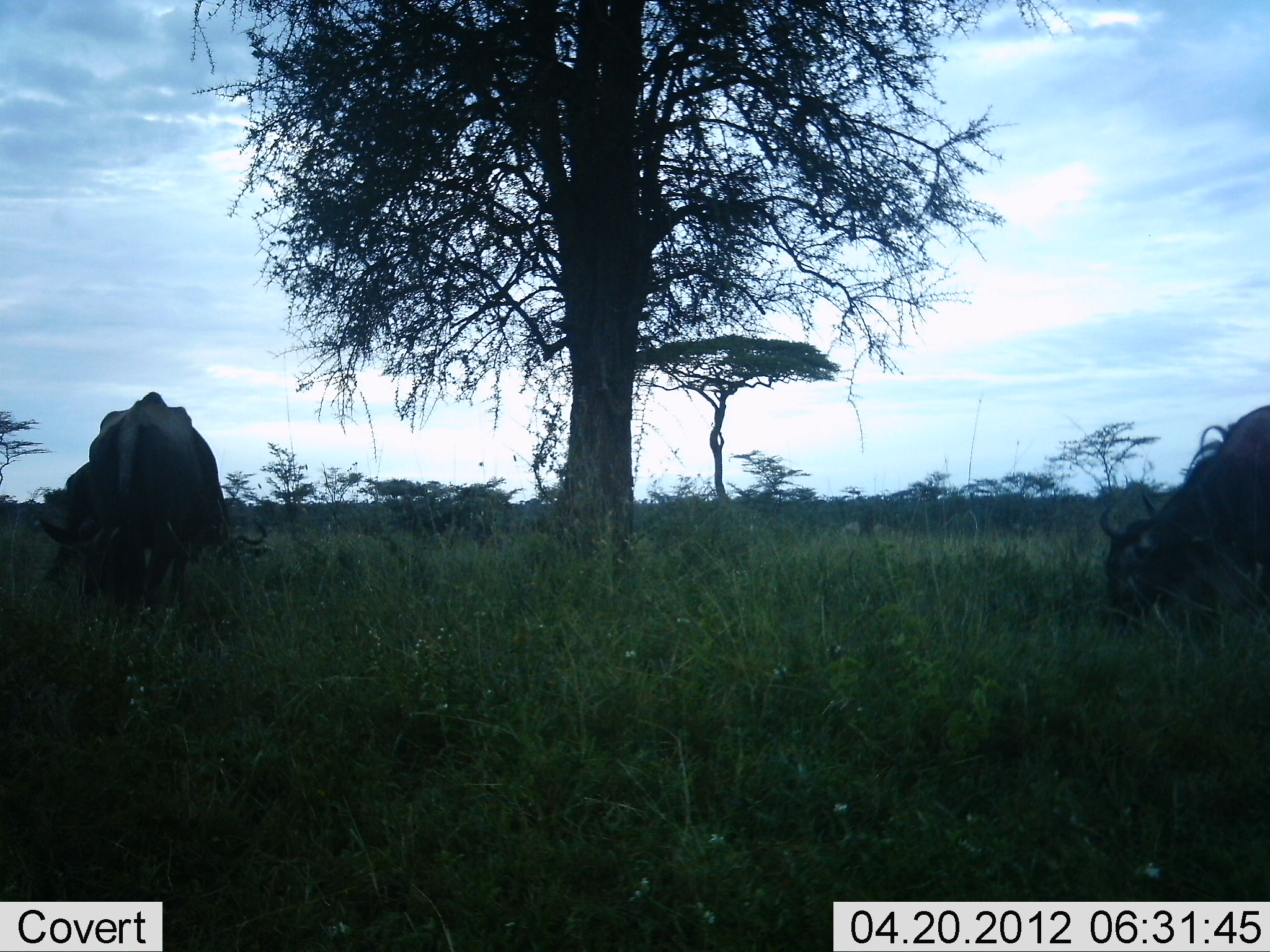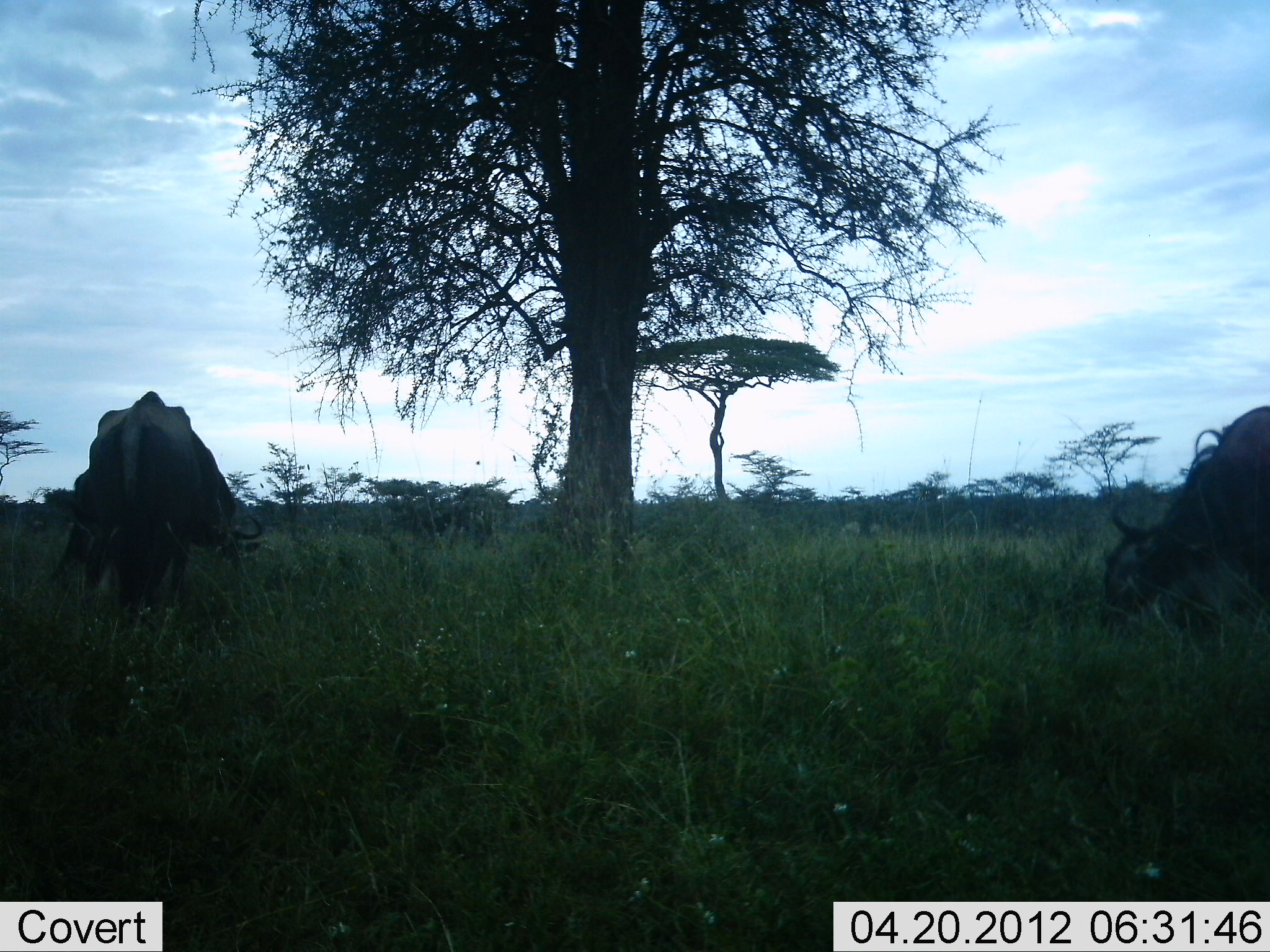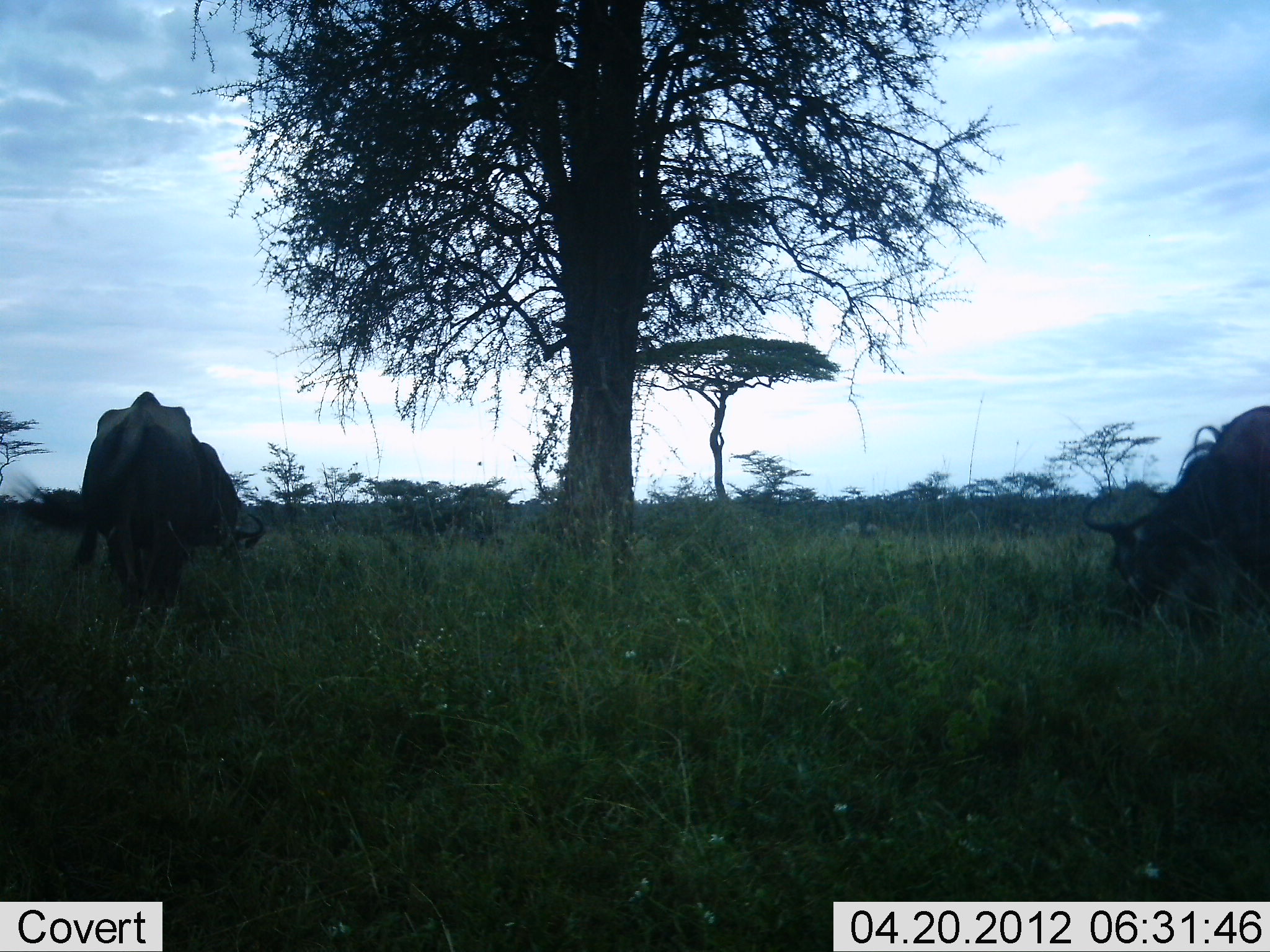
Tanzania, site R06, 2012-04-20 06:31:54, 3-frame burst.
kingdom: Animalia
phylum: Chordata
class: Mammalia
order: Artiodactyla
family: Bovidae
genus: Connochaetes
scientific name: Connochaetes taurinus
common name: blue wildebeest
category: wildebeest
Wildebeest (blue wildebeest) (Connochaetes taurinus), count 3. Behavior (volunteer vote fractions): standing 28%, resting 0%, moving 0%, interacting 0%. Young present (vote fraction): 0%. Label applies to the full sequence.